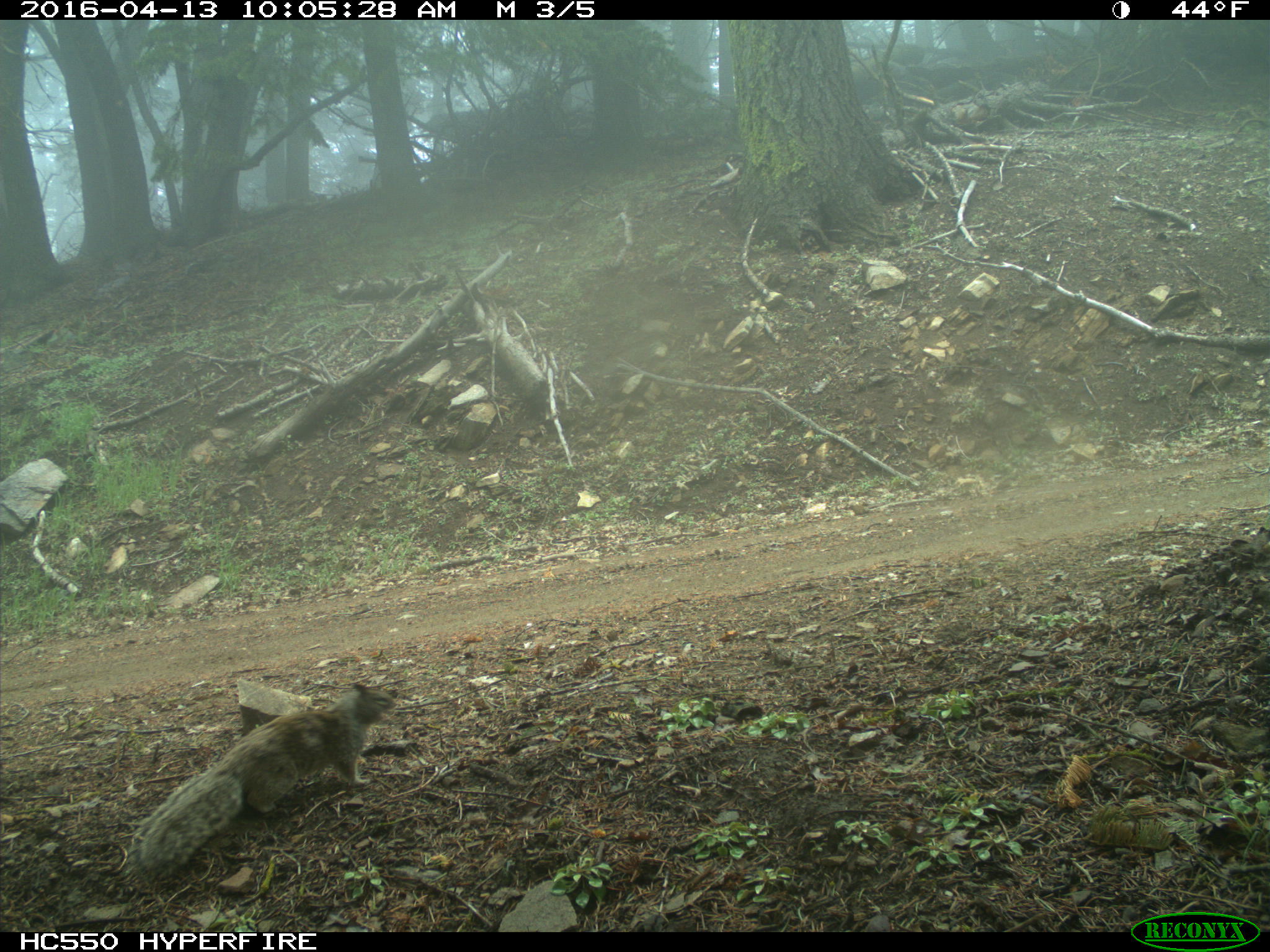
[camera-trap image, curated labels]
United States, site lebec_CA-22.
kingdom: Animalia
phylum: Chordata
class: Mammalia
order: Rodentia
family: Sciuridae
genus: Otospermophilus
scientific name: Otospermophilus beecheyi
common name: california ground squirrel